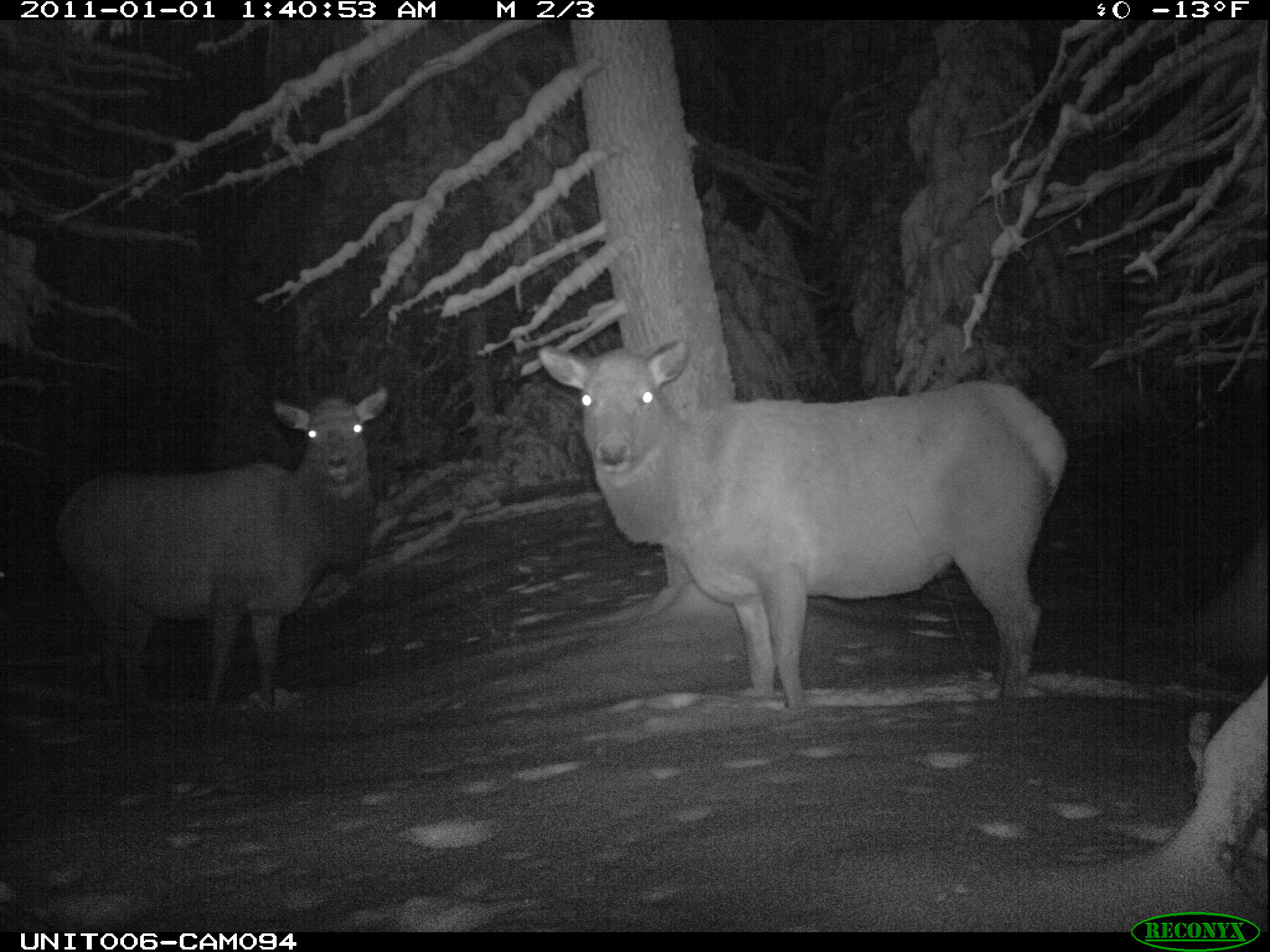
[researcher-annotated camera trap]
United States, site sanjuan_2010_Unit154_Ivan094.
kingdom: Animalia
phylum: Chordata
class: Mammalia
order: Artiodactyla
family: Cervidae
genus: Cervus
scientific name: Cervus elaphus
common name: red deer